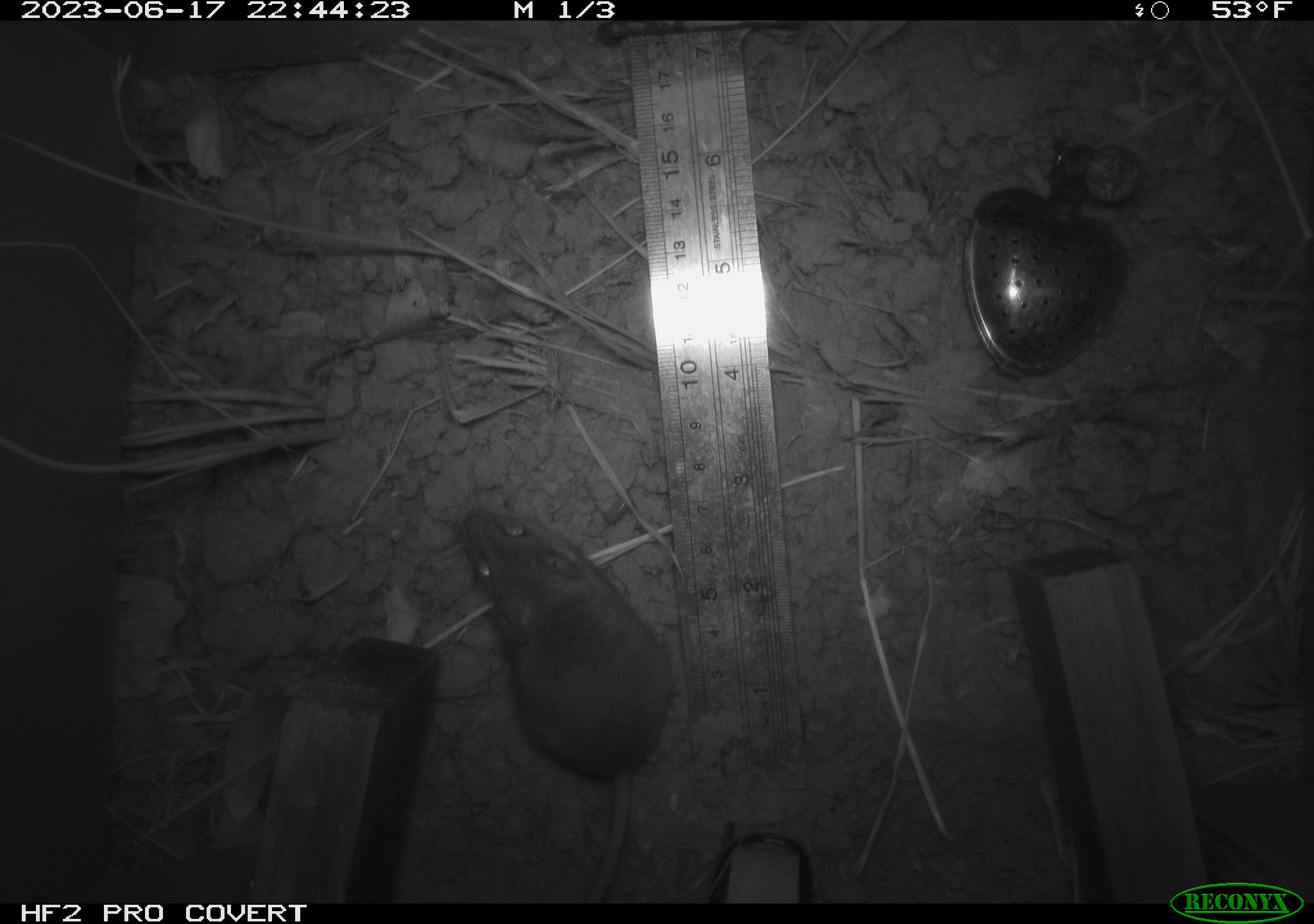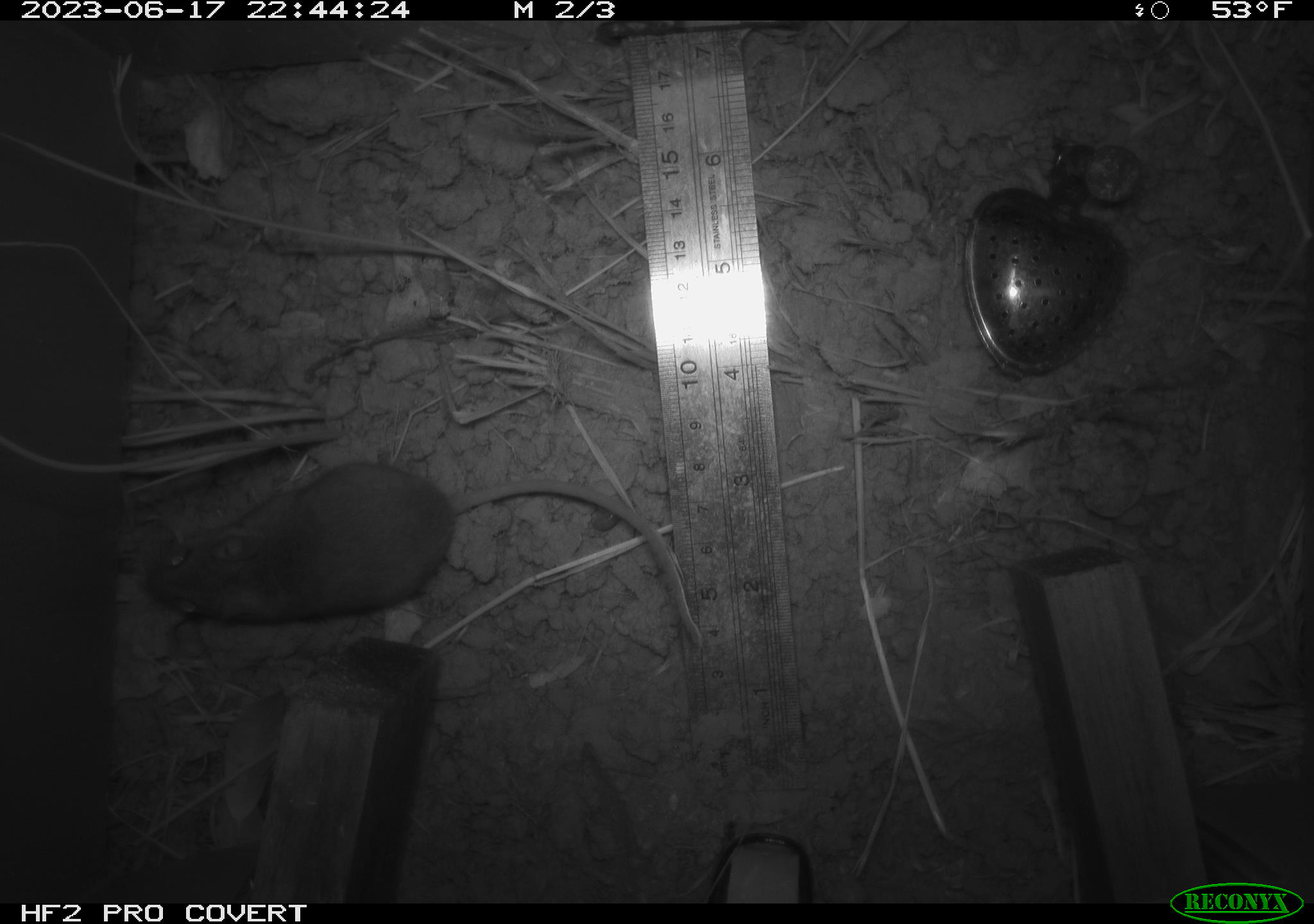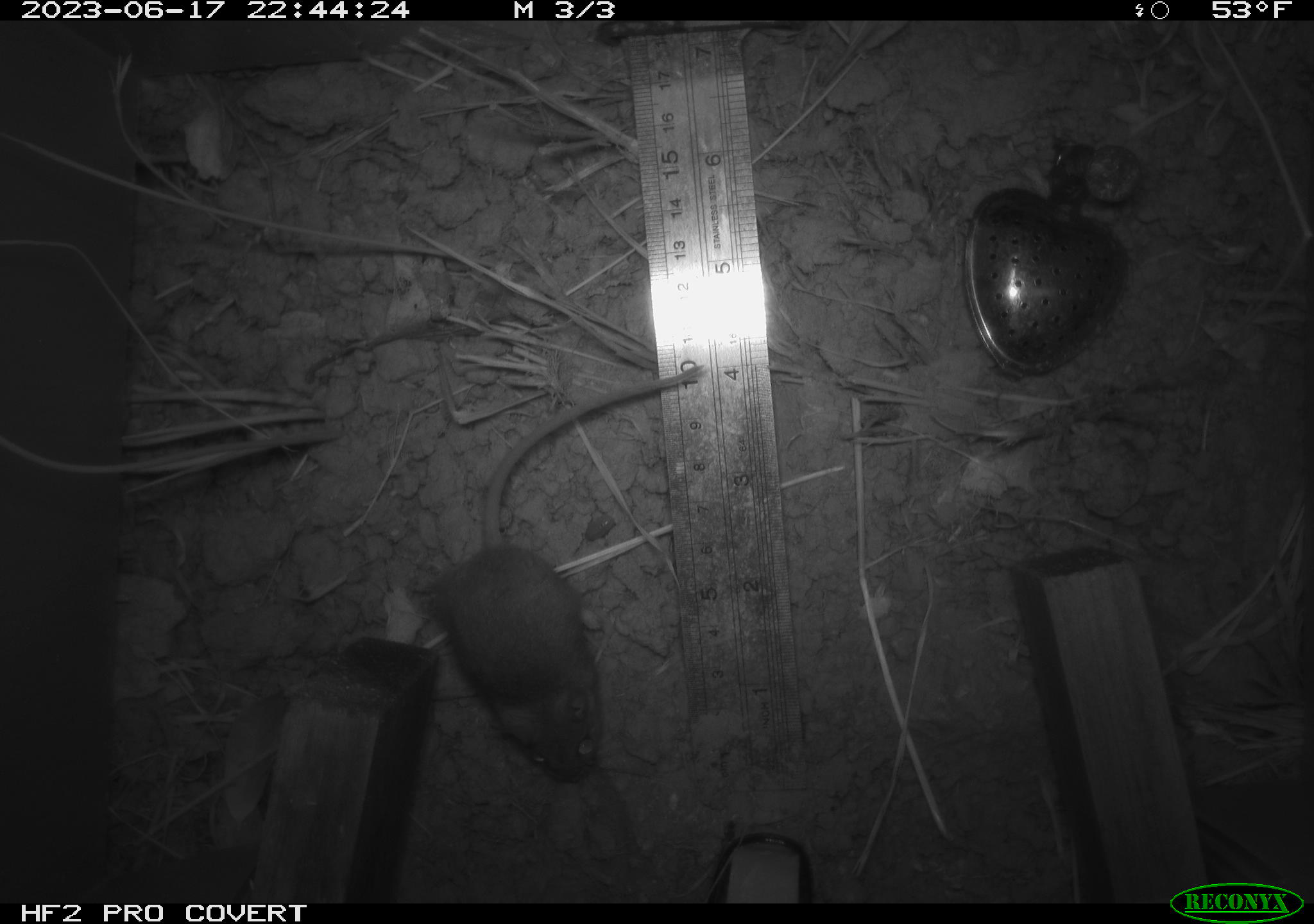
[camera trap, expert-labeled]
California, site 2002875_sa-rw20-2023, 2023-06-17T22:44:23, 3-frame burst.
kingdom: Animalia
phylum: Chordata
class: Mammalia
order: Rodentia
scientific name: Rodentia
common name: mouse species